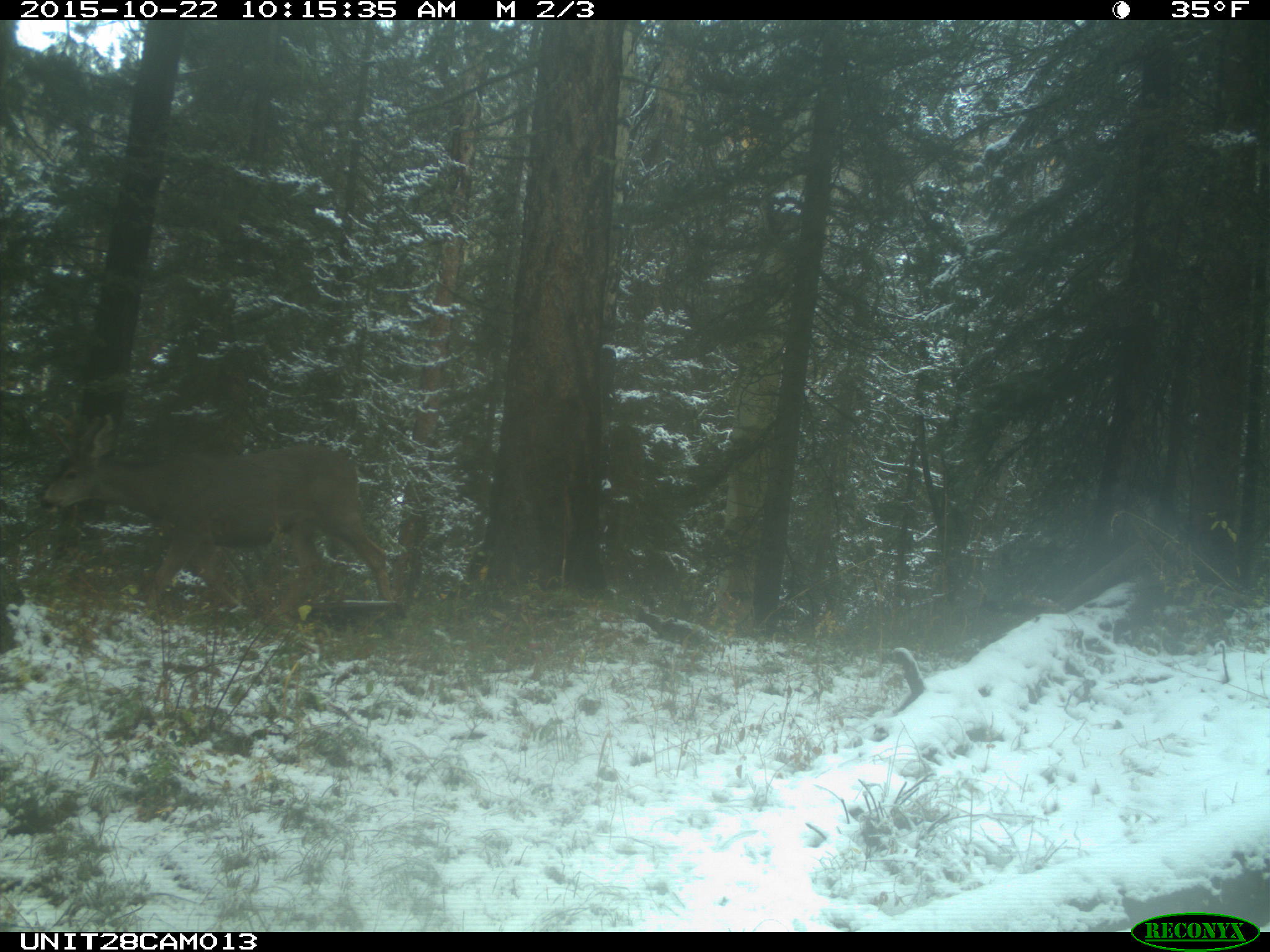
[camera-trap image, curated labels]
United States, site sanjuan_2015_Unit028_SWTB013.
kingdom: Animalia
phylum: Chordata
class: Mammalia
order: Artiodactyla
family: Cervidae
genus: Odocoileus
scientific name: Odocoileus hemionus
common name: mule deer